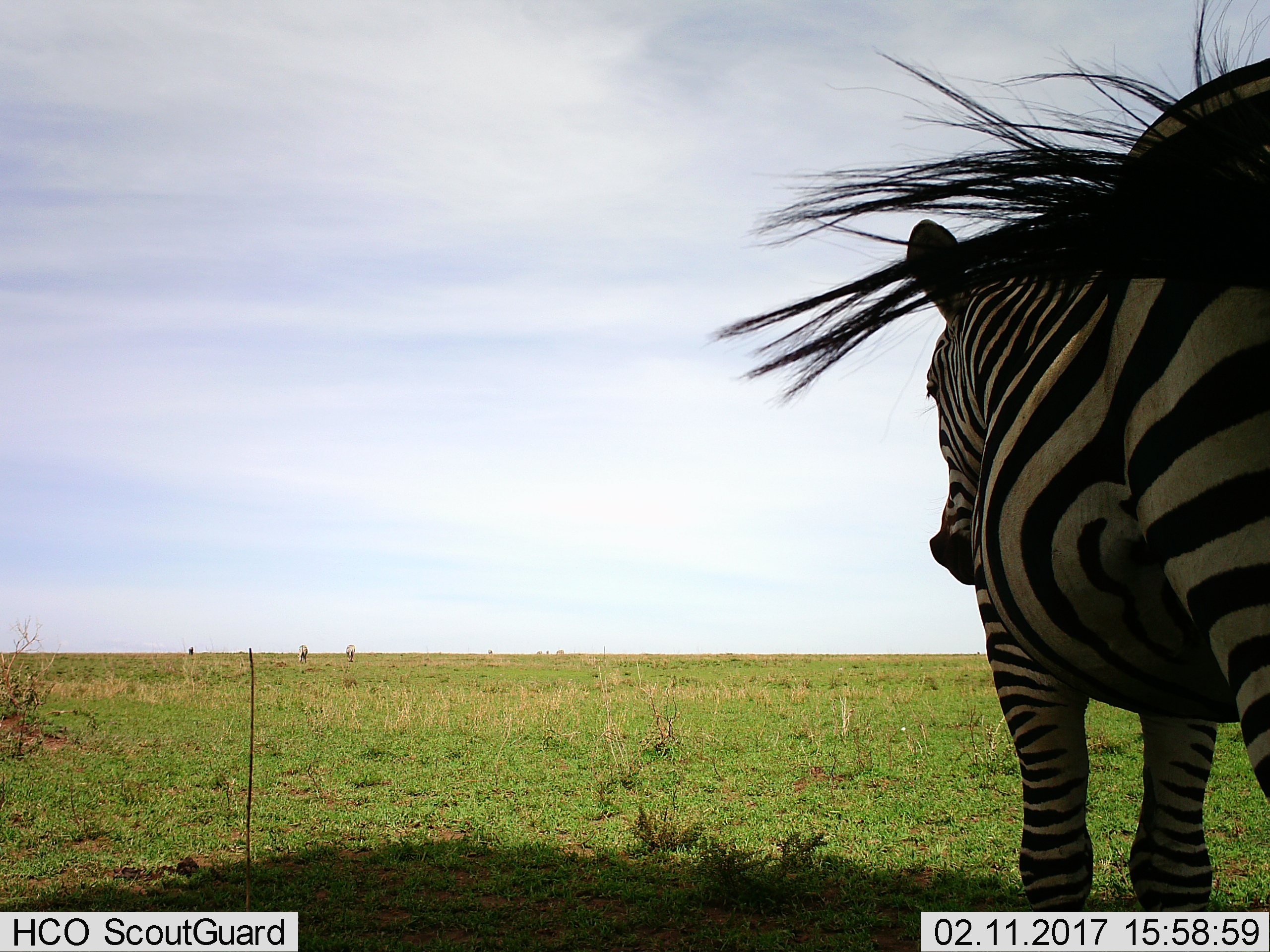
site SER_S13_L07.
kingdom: Animalia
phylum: Chordata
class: Mammalia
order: Perissodactyla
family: Equidae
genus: Equus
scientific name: Equus quagga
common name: plains zebra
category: zebraplains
Zebraplains (plains zebra) (Equus quagga), count 1. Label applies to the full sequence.